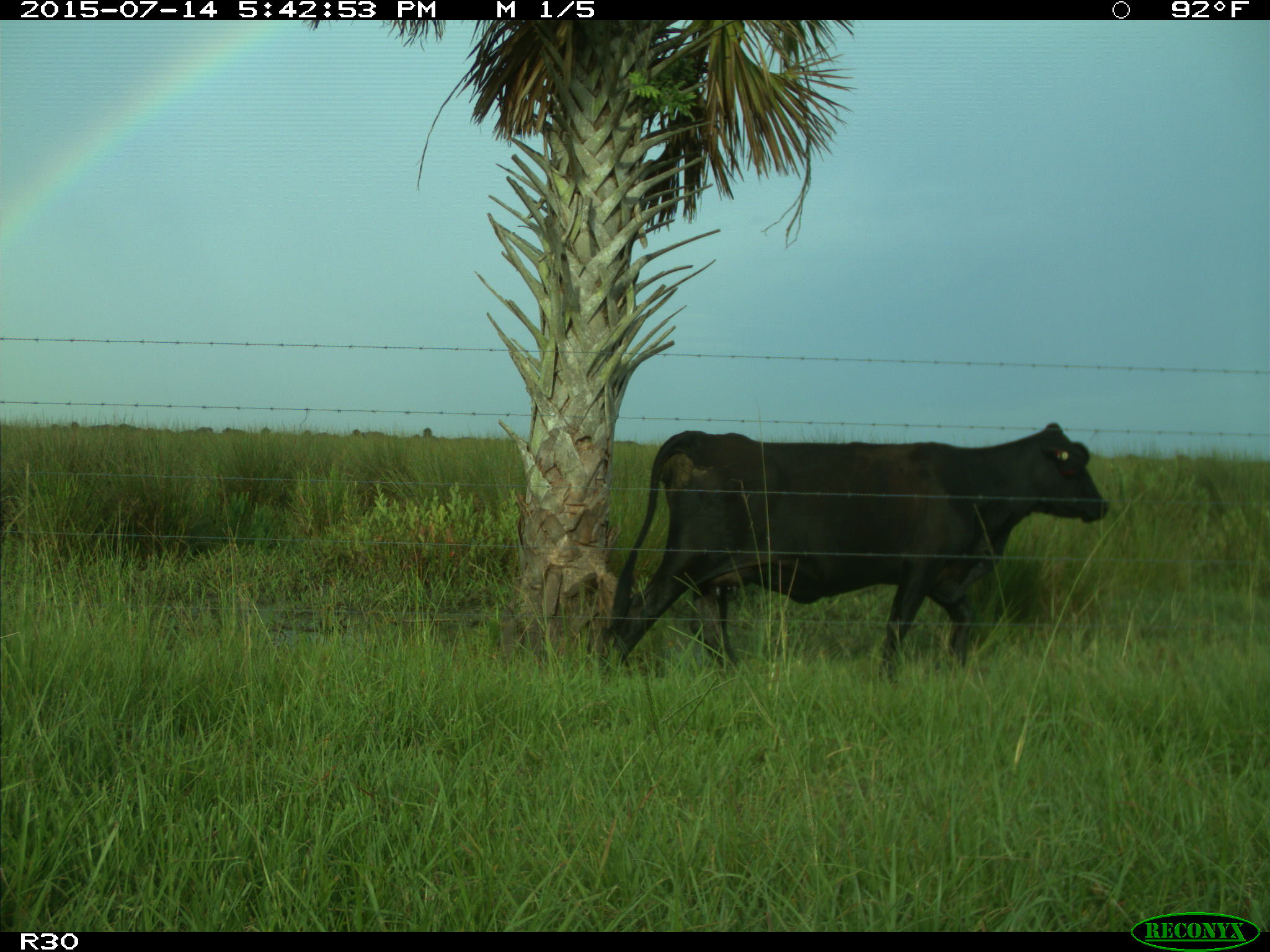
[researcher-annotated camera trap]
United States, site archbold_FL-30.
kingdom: Animalia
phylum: Chordata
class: Mammalia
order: Artiodactyla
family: Bovidae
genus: Bos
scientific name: Bos taurus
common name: domestic cow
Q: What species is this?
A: Bos taurus (domestic cow).